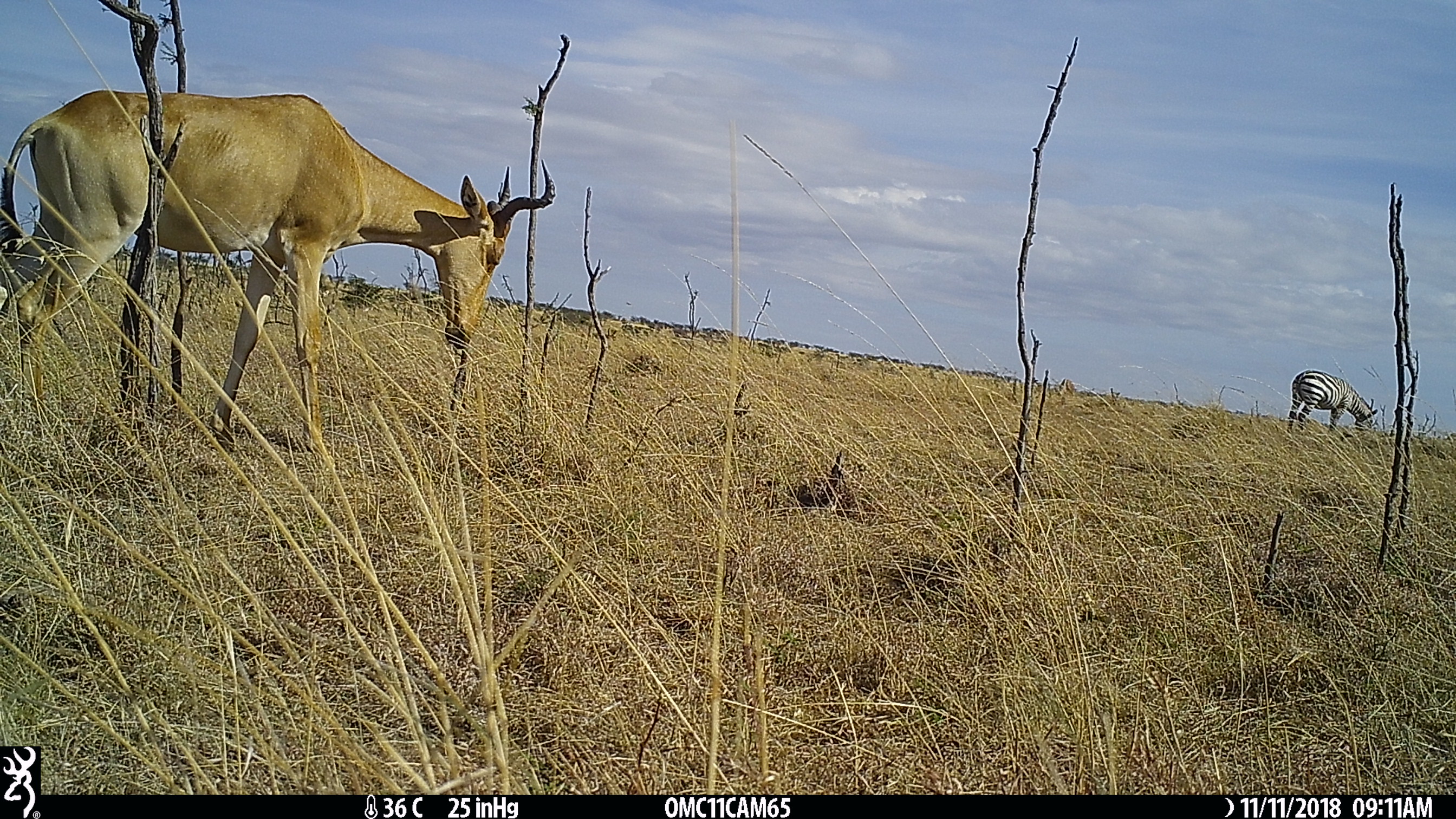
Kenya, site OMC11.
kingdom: Animalia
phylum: Chordata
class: Mammalia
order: Artiodactyla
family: Bovidae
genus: Alcelaphus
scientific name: Alcelaphus buselaphus cokii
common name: coke's hartebeest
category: hartebeest cokes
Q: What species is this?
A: Hartebeest cokes (coke's hartebeest) (Alcelaphus buselaphus cokii).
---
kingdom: Animalia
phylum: Chordata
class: Mammalia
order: Perissodactyla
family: Equidae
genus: Equus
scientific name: Equus quagga burchellii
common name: burchell's zebra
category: zebra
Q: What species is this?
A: Zebra (burchell's zebra) (Equus quagga burchellii).